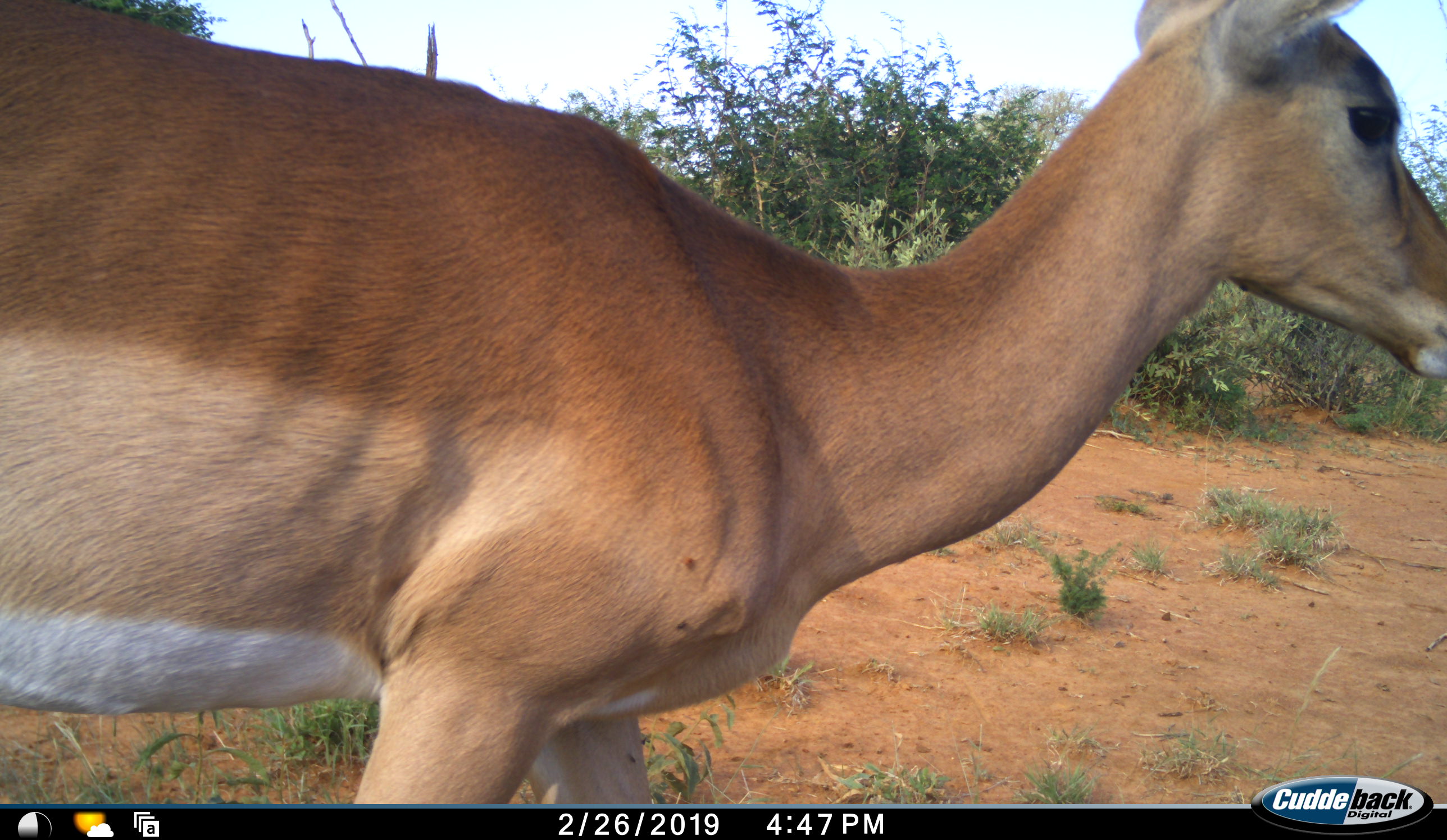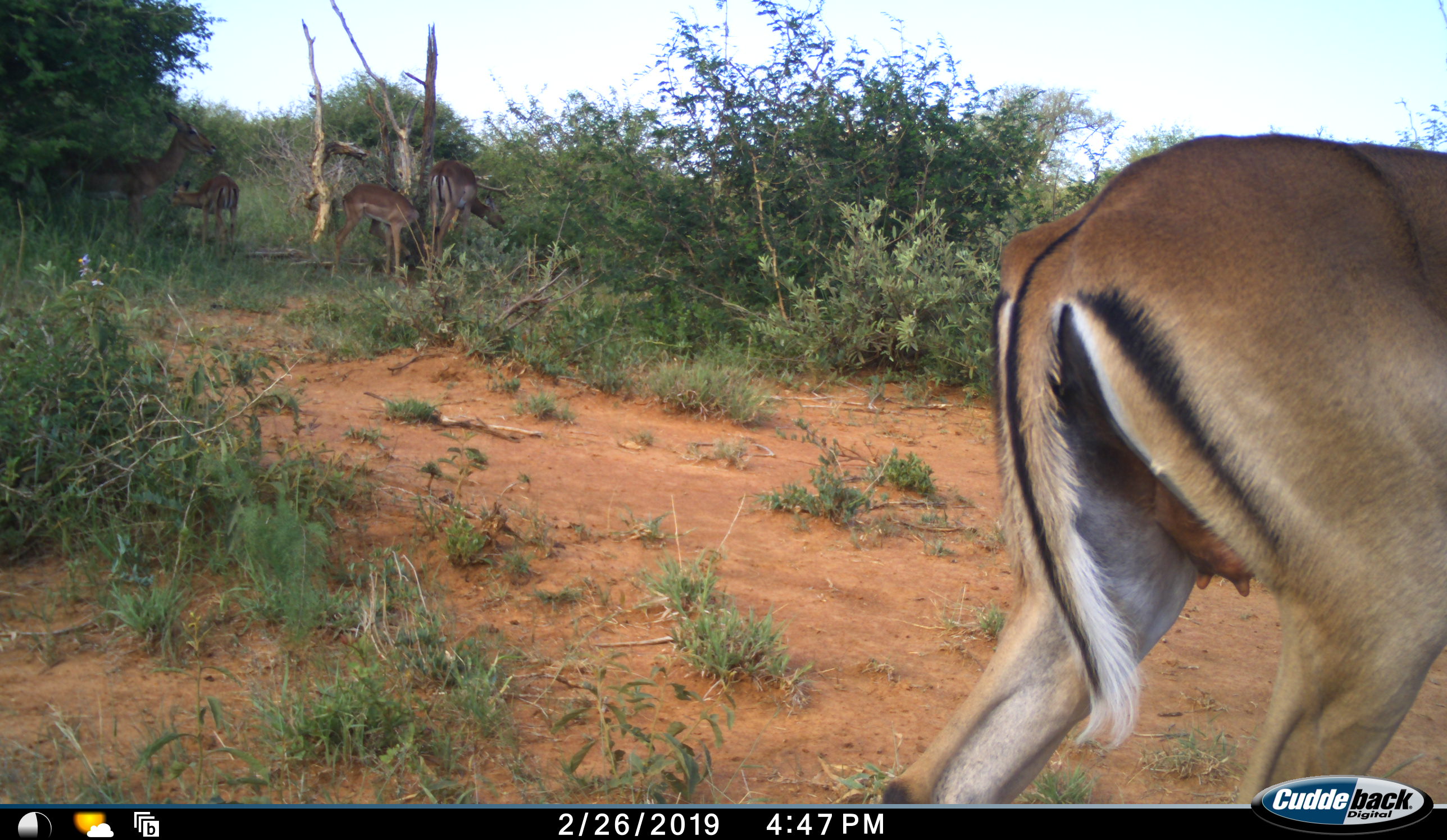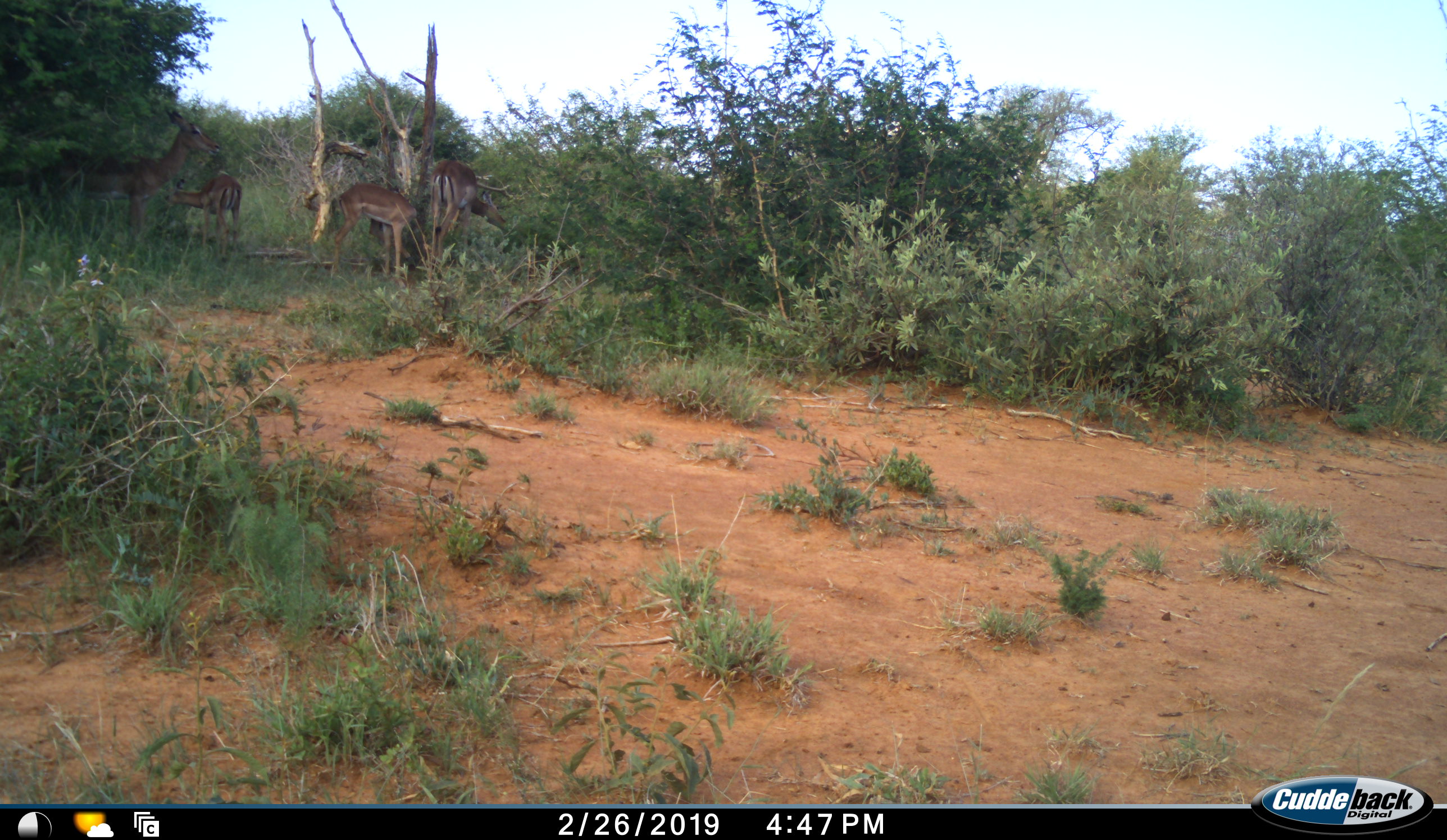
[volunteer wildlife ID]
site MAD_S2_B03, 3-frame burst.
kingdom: Animalia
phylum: Chordata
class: Mammalia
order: Artiodactyla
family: Bovidae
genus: Aepyceros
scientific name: Aepyceros melampus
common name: impala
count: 4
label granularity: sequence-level